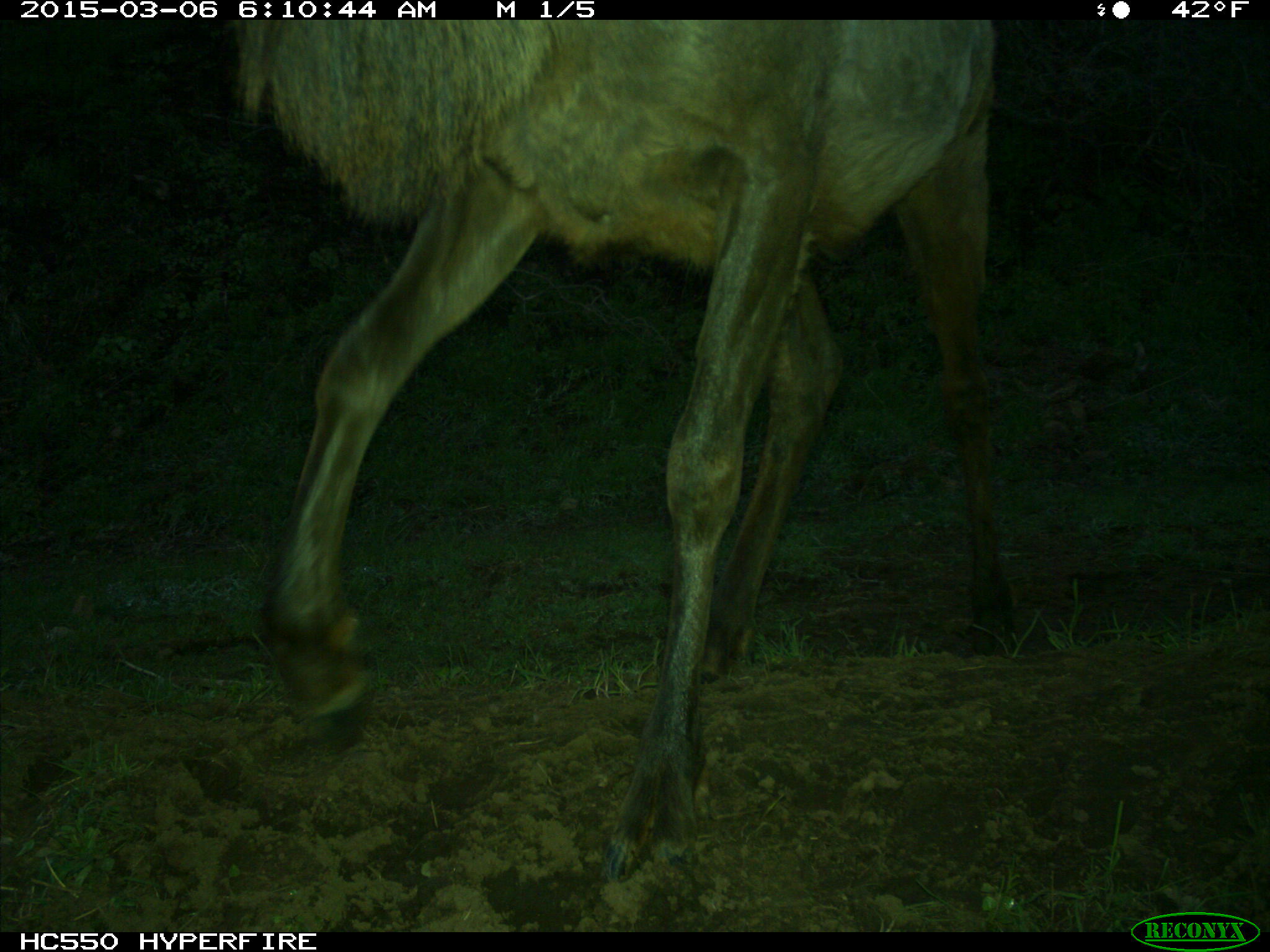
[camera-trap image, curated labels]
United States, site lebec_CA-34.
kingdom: Animalia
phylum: Chordata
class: Mammalia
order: Artiodactyla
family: Cervidae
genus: Cervus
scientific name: Cervus canadensis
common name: elk